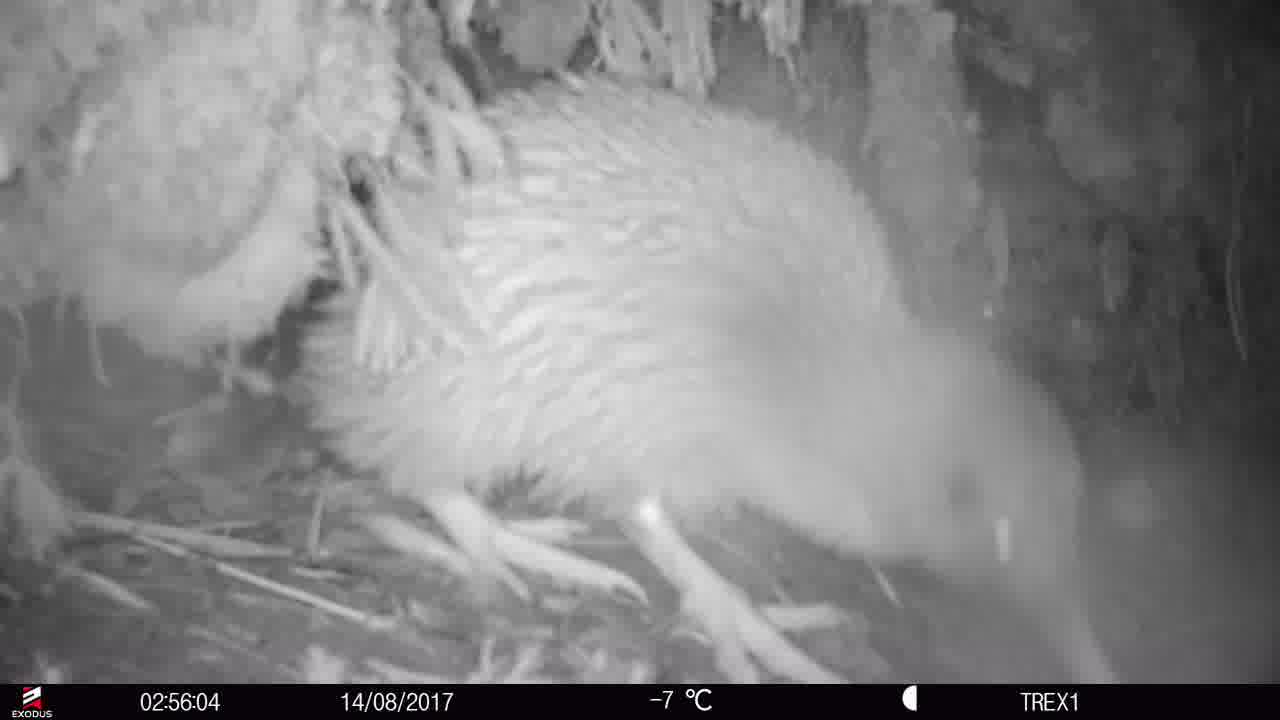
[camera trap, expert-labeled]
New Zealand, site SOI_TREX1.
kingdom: Animalia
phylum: Chordata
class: Aves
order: Apterygiformes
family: Apterygidae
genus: Apteryx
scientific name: Apteryx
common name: kiwi